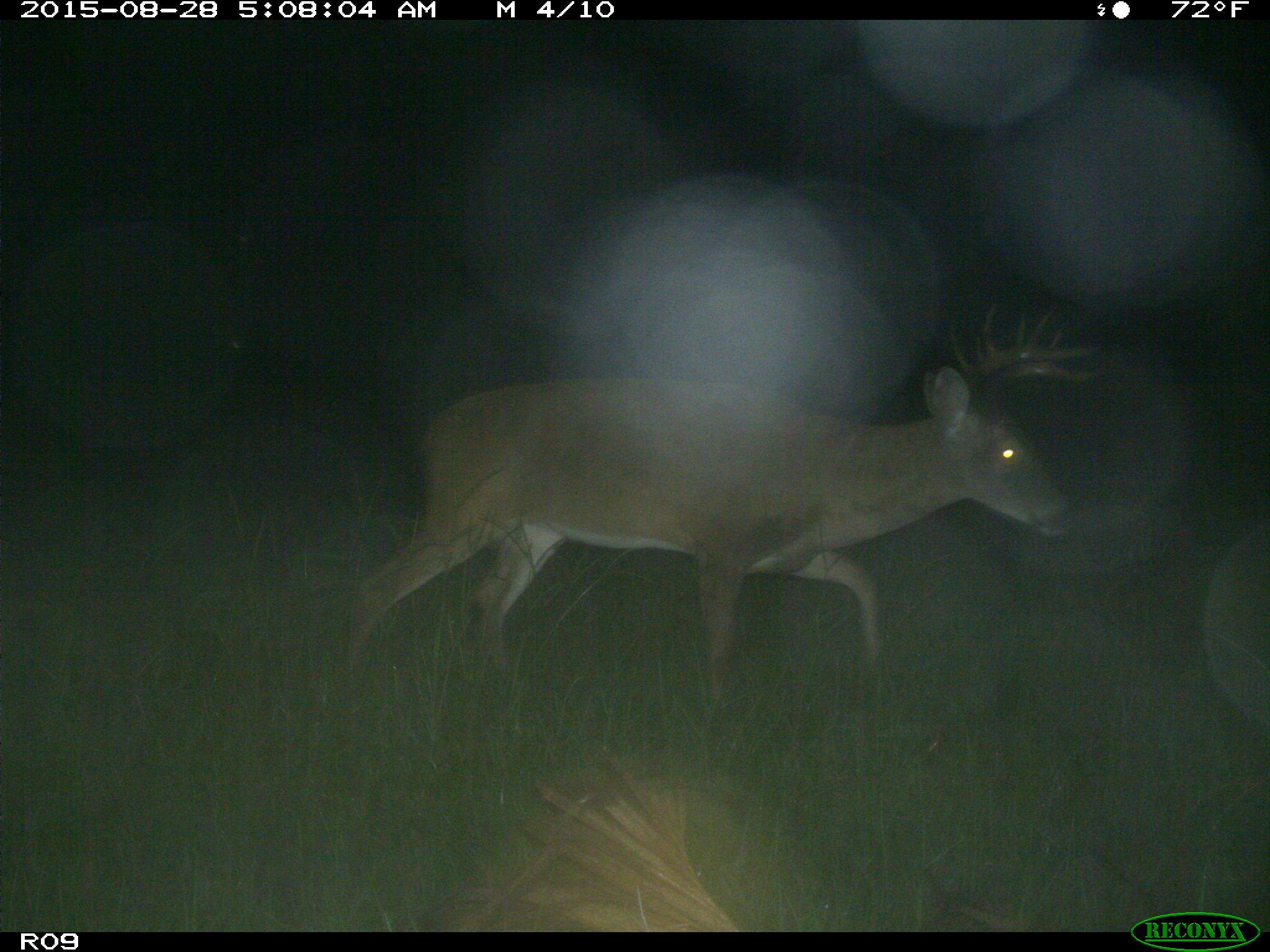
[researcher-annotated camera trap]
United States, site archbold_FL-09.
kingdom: Animalia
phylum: Chordata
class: Mammalia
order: Artiodactyla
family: Cervidae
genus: Odocoileus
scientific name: Odocoileus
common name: deer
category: unidentified deer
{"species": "unidentified deer (deer) (Odocoileus)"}